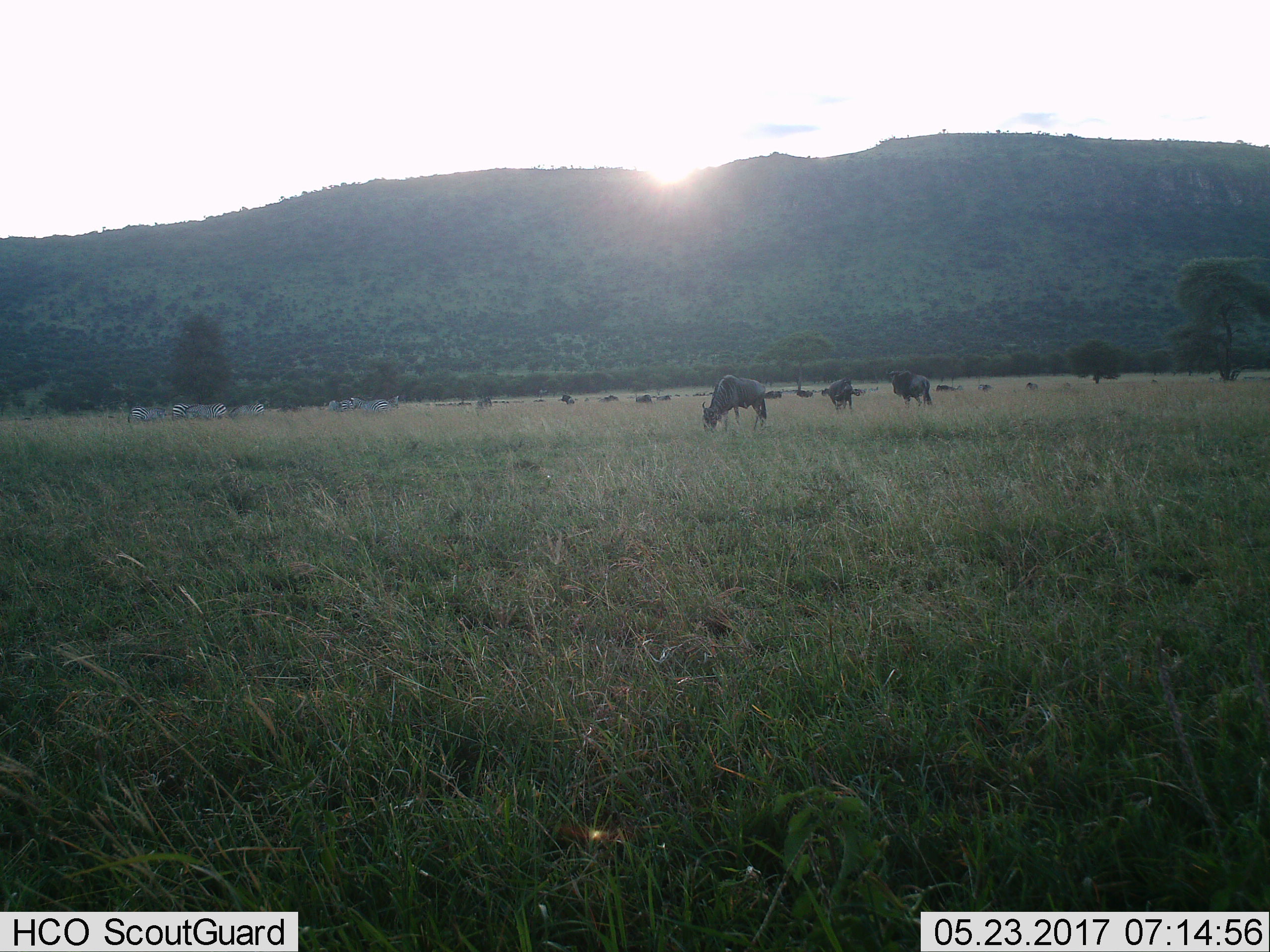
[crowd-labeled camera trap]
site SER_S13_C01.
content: unidentified animal